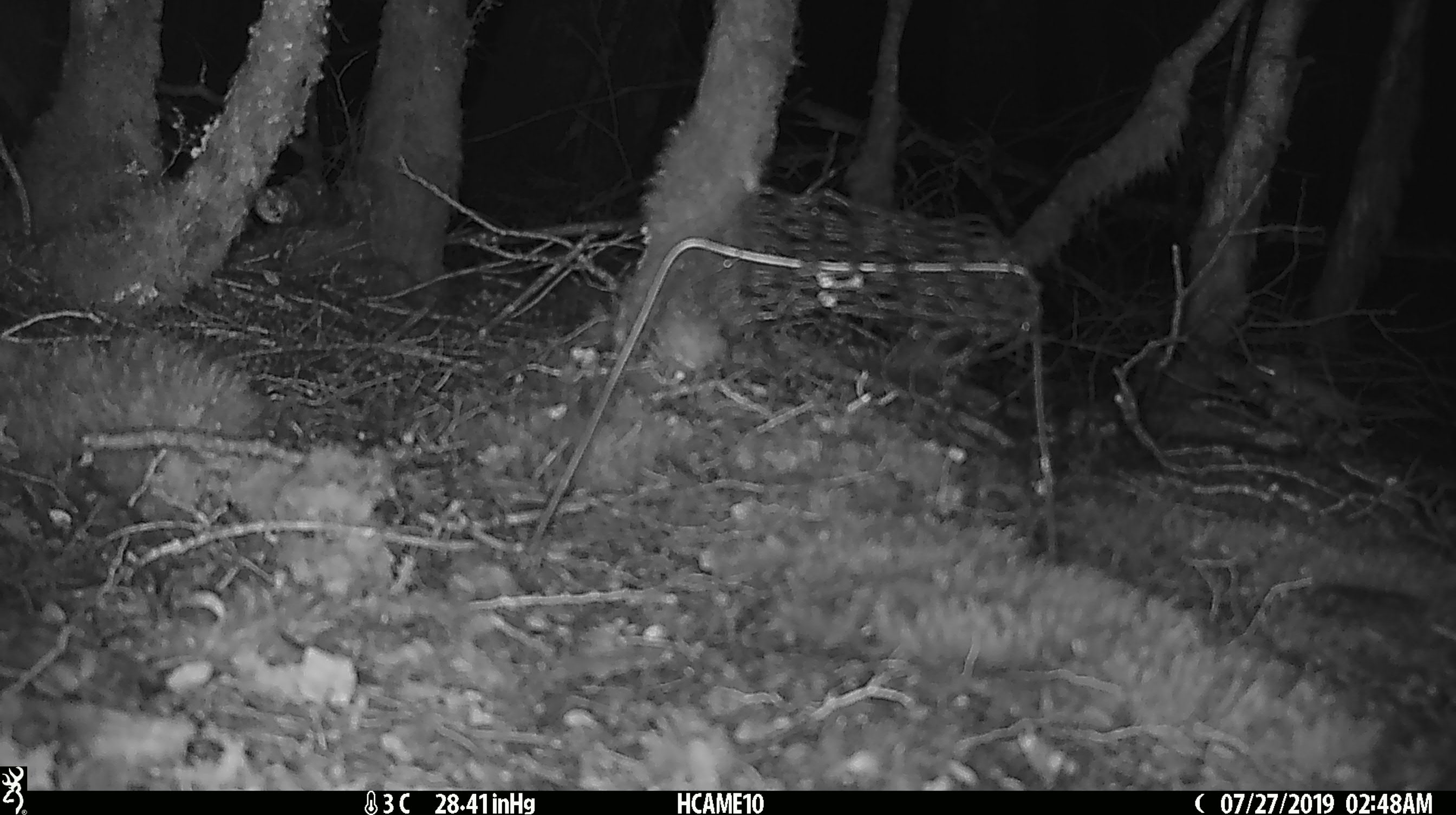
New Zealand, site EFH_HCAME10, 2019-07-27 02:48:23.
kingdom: Animalia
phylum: Chordata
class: Mammalia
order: Rodentia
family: Muridae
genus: Mus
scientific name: Mus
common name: mouse